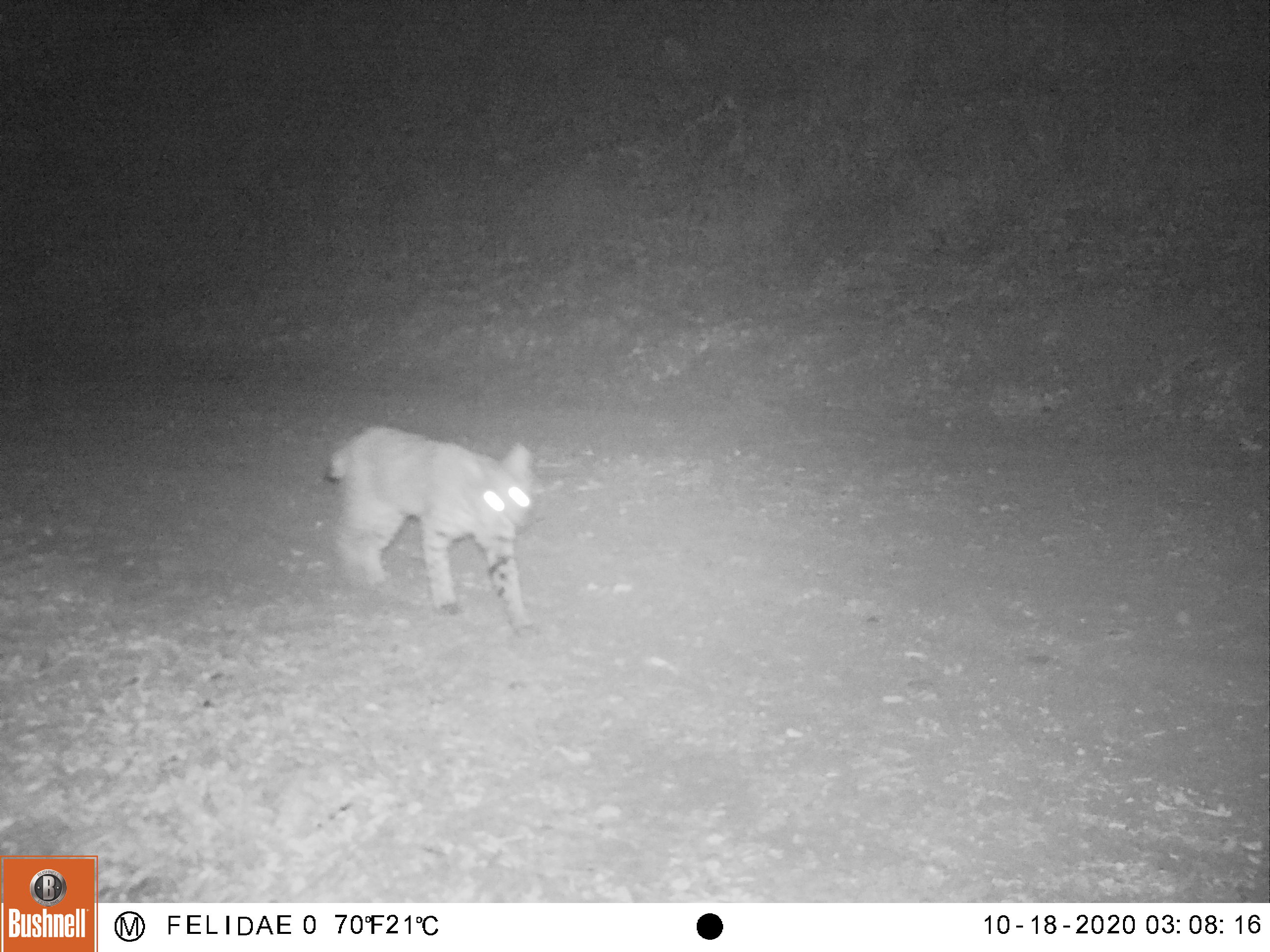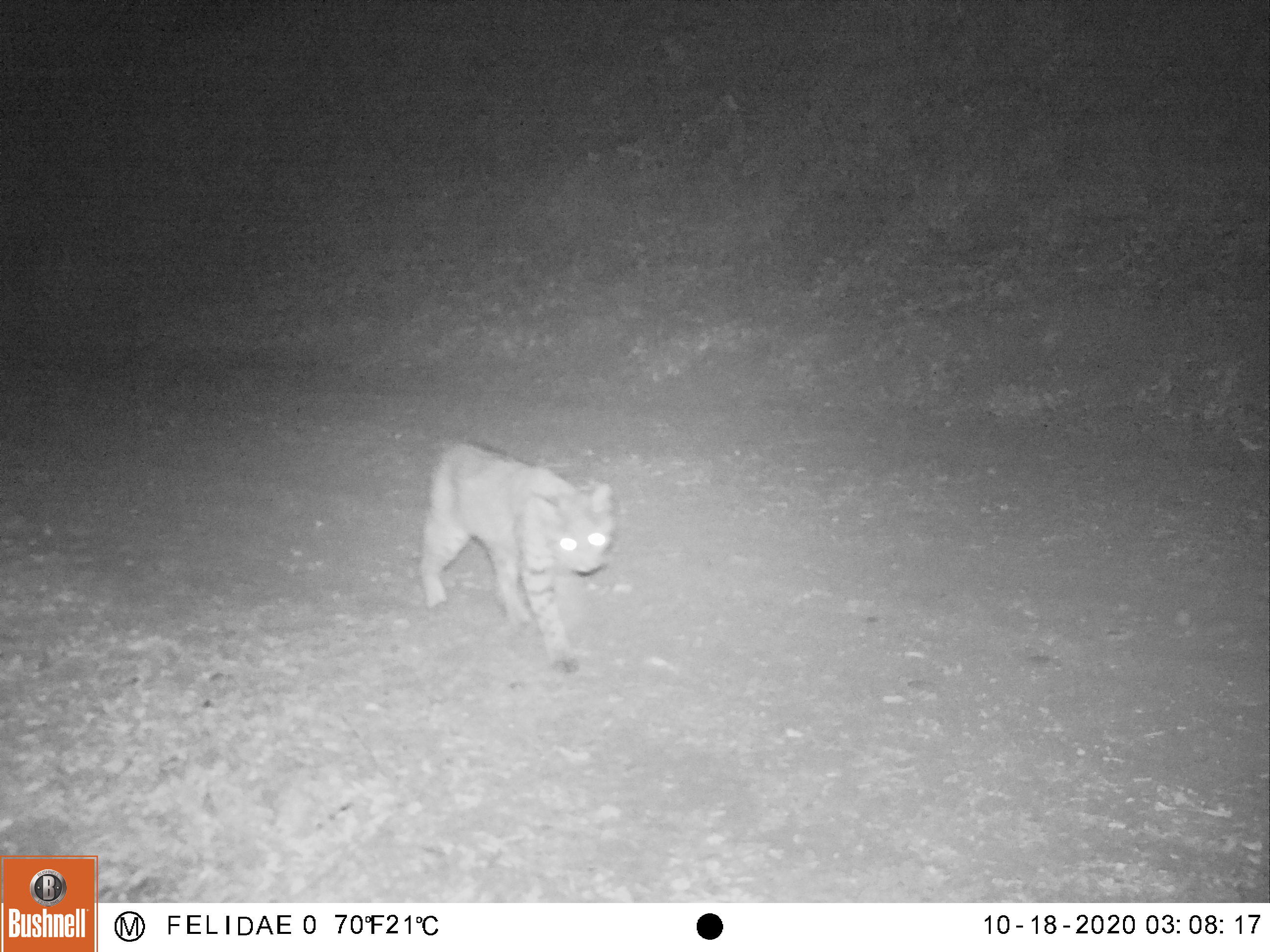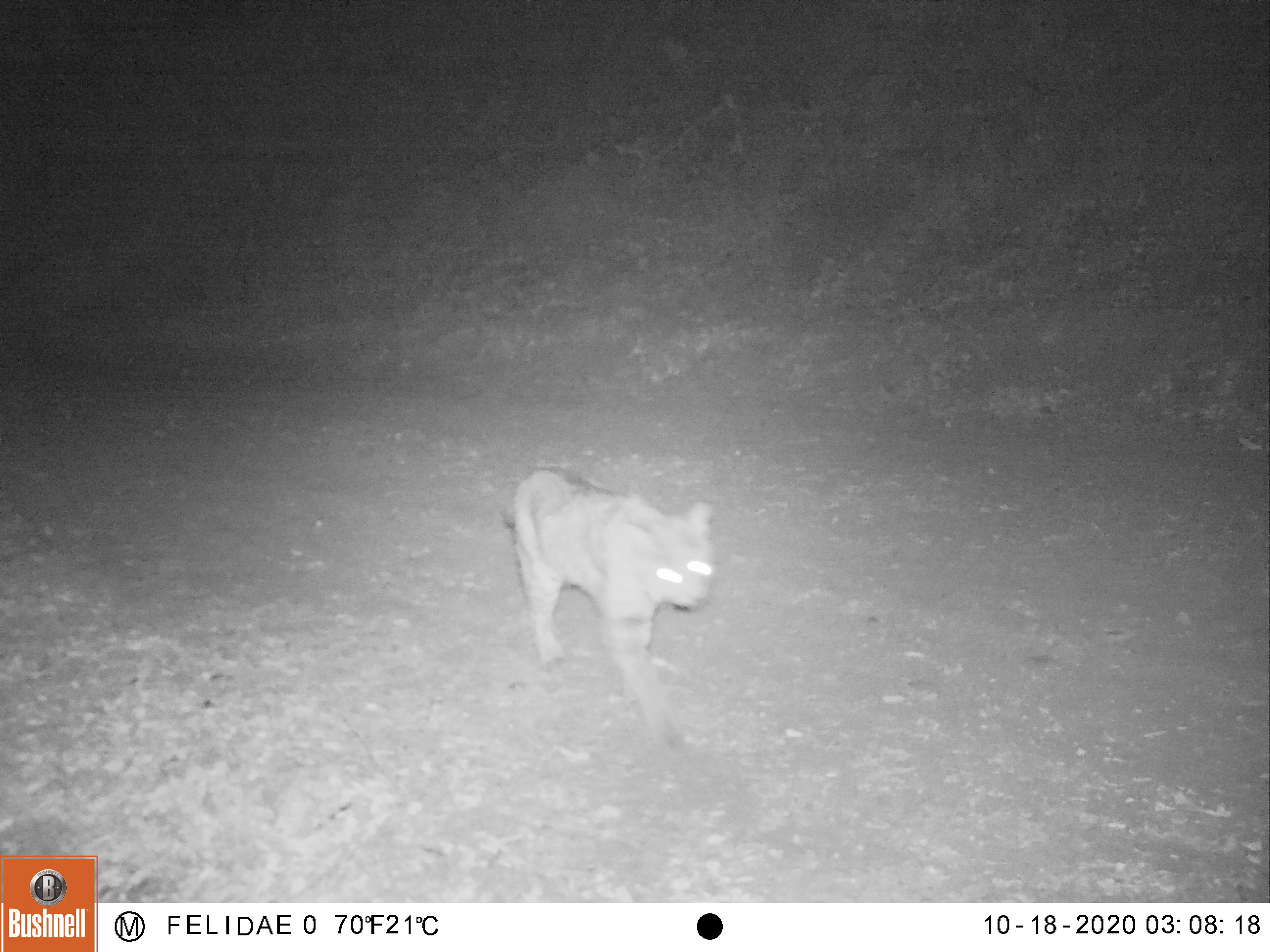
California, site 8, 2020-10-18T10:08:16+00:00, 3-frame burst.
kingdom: Animalia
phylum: Chordata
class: Mammalia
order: Carnivora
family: Felidae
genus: Lynx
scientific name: Lynx rufus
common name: bobcat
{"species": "bobcat (Lynx rufus)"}